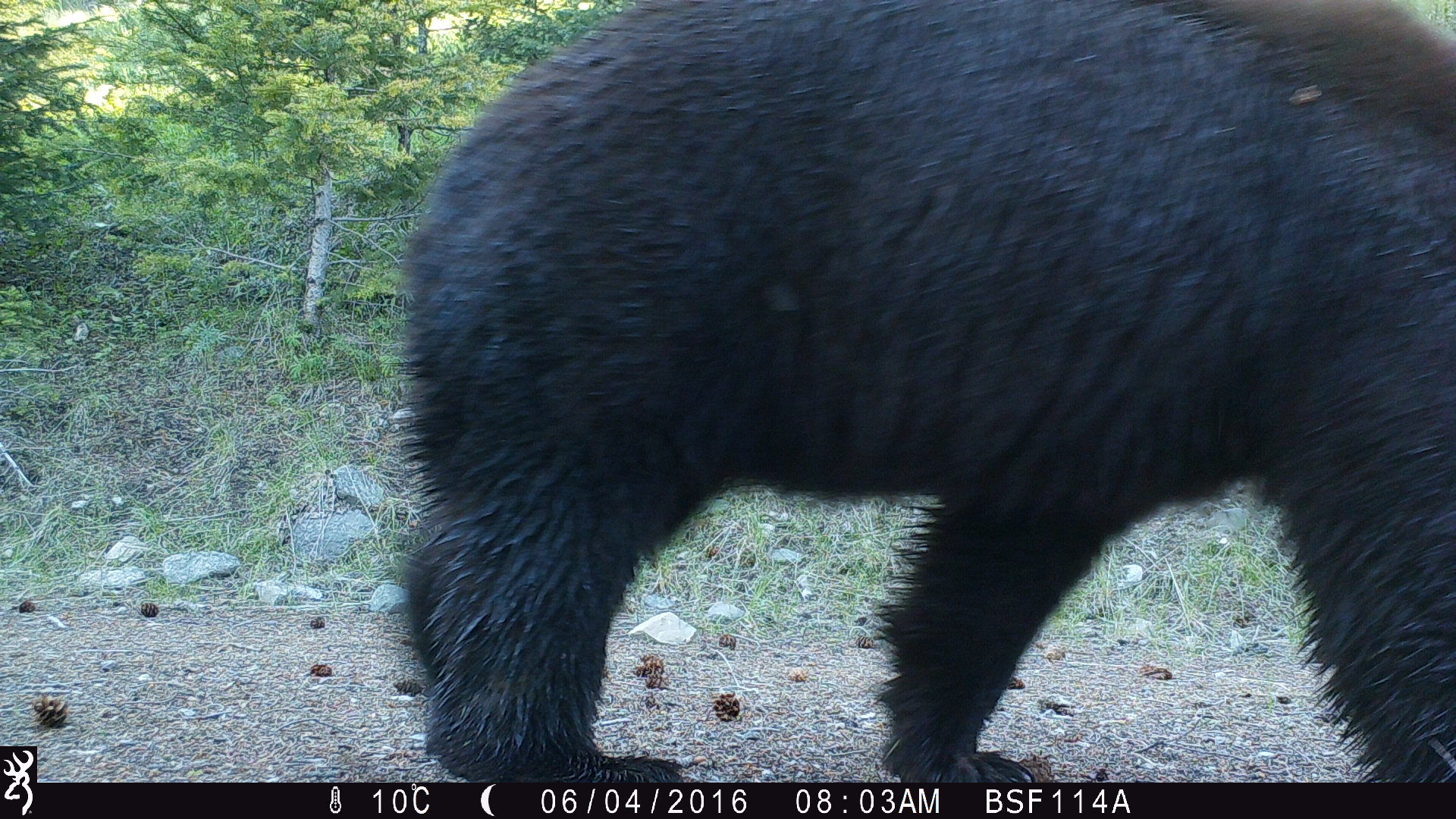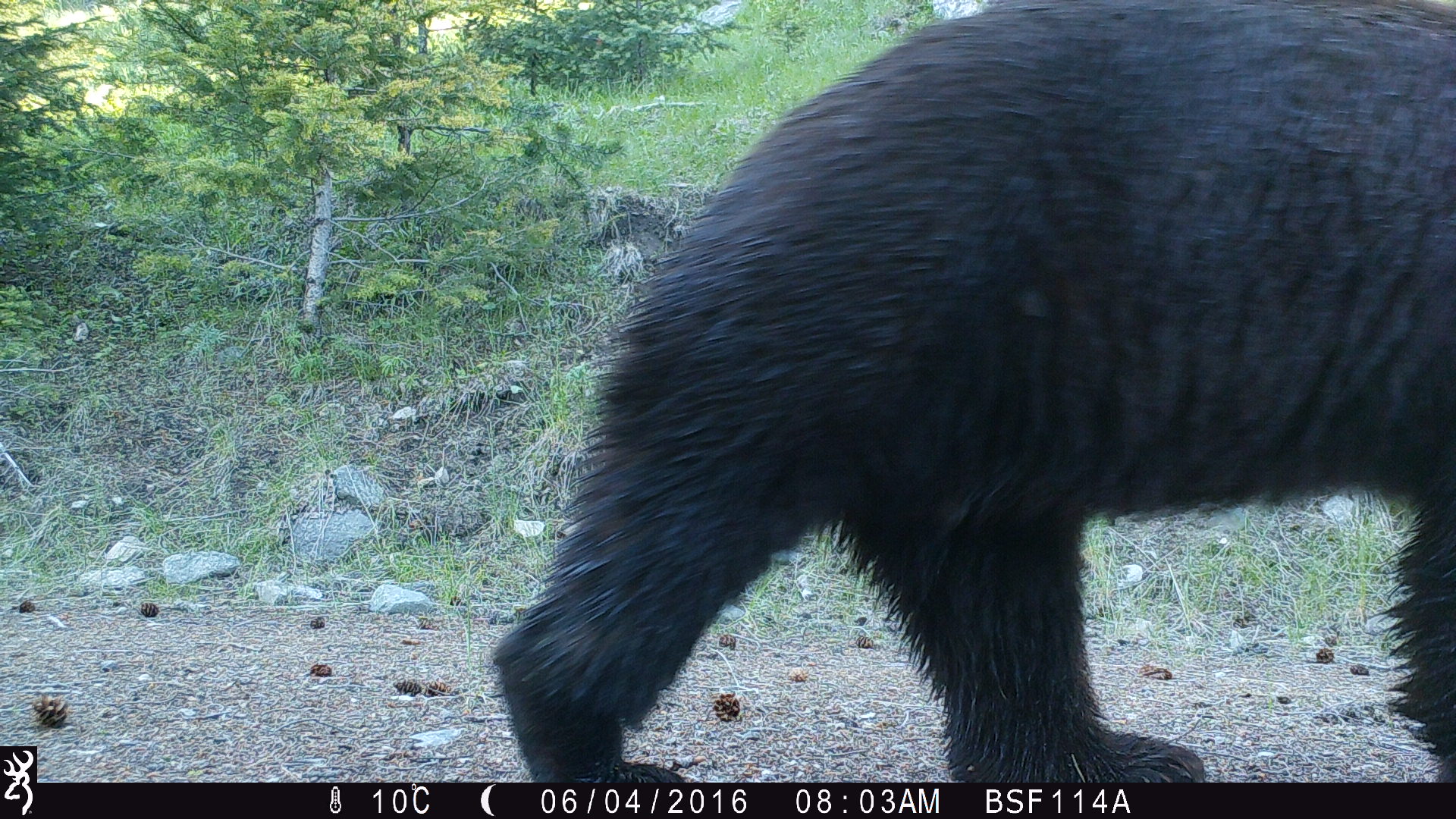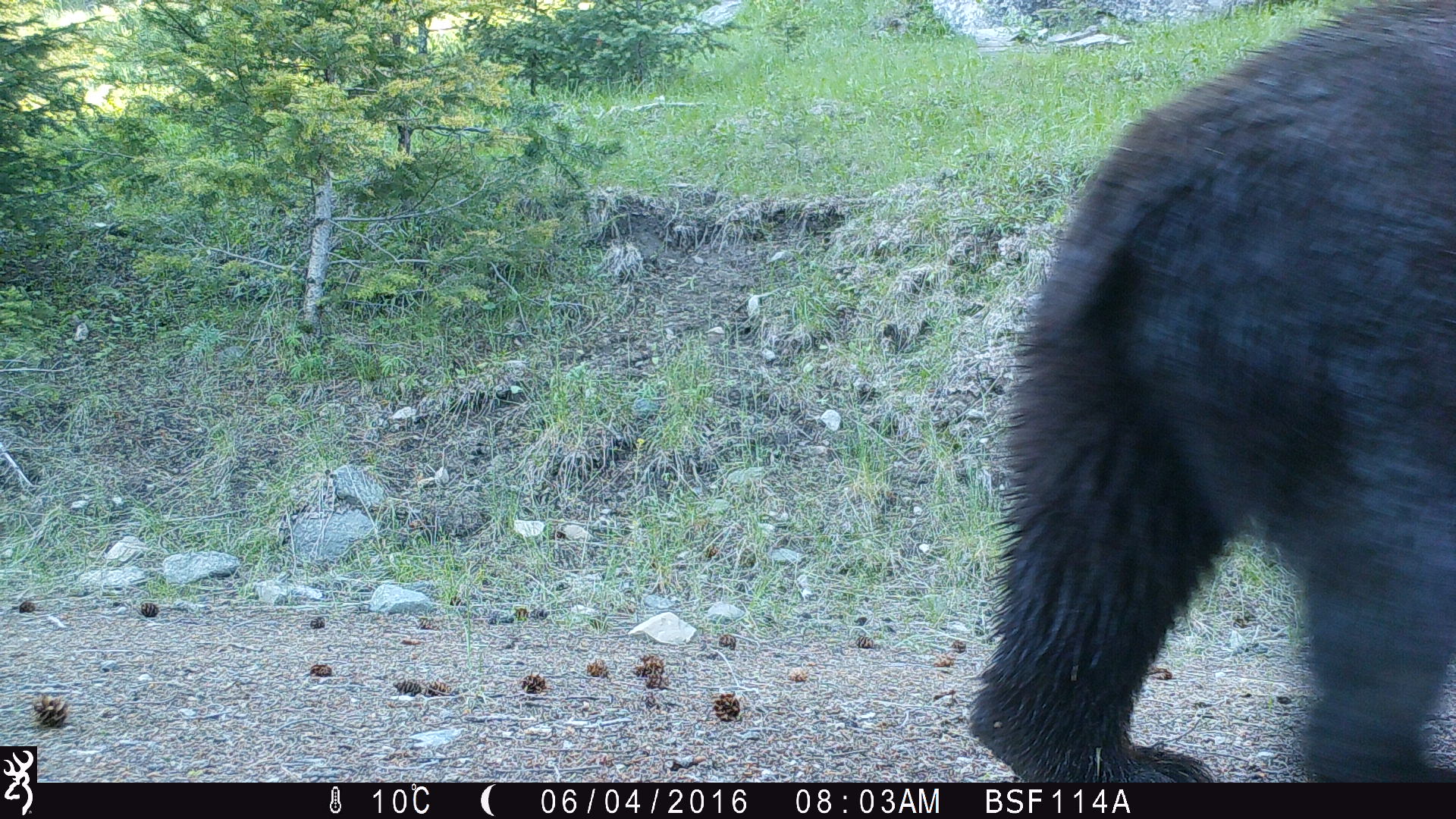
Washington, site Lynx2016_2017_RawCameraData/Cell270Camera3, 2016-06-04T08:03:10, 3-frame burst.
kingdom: Animalia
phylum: Chordata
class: Mammalia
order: Carnivora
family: Ursidae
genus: Ursus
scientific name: Ursus americanus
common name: american black bear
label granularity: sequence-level